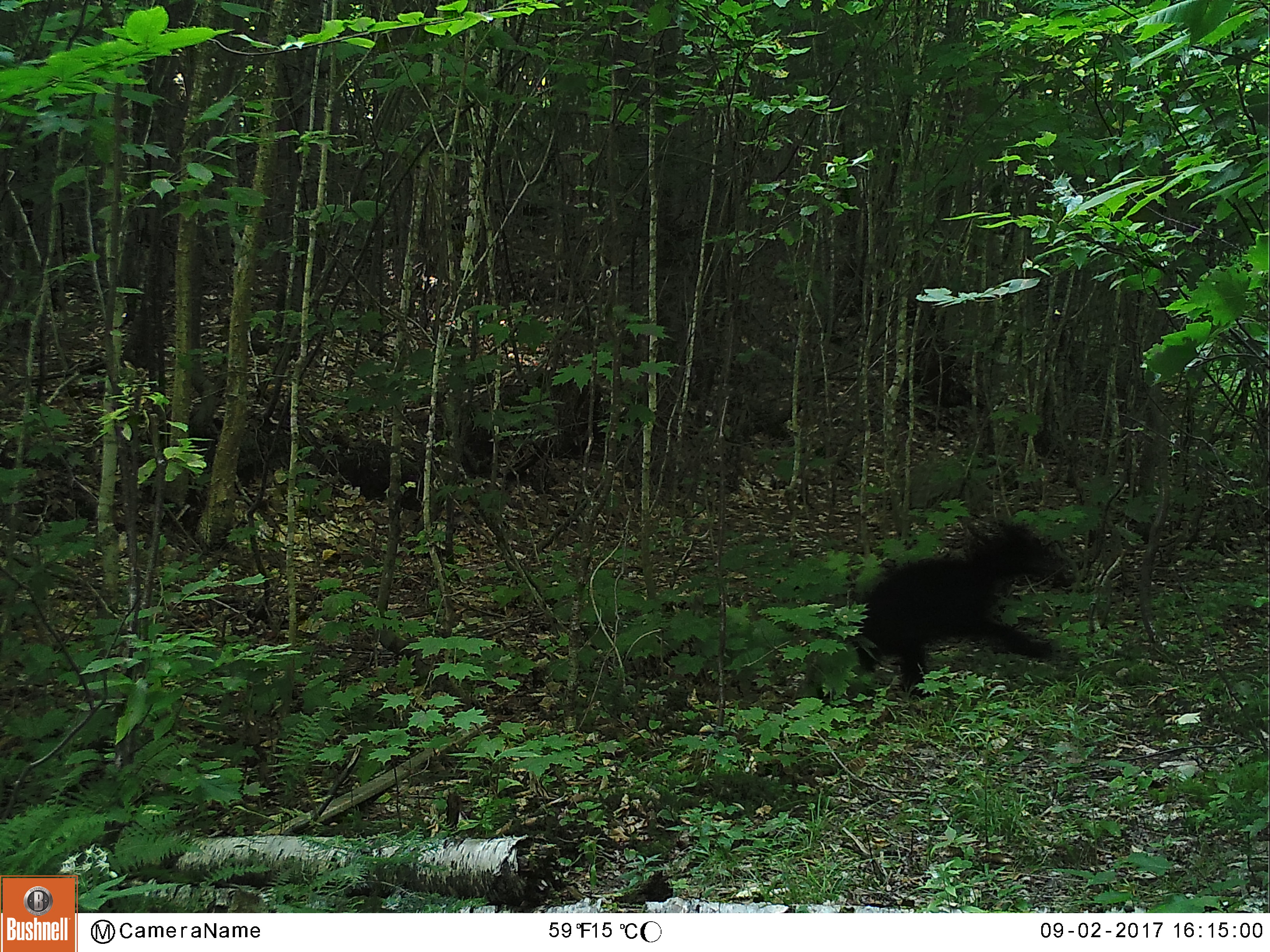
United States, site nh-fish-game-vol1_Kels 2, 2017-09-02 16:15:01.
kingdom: Animalia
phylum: Chordata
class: Mammalia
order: Carnivora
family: Ursidae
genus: Ursus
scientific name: Ursus americanus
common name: black bear